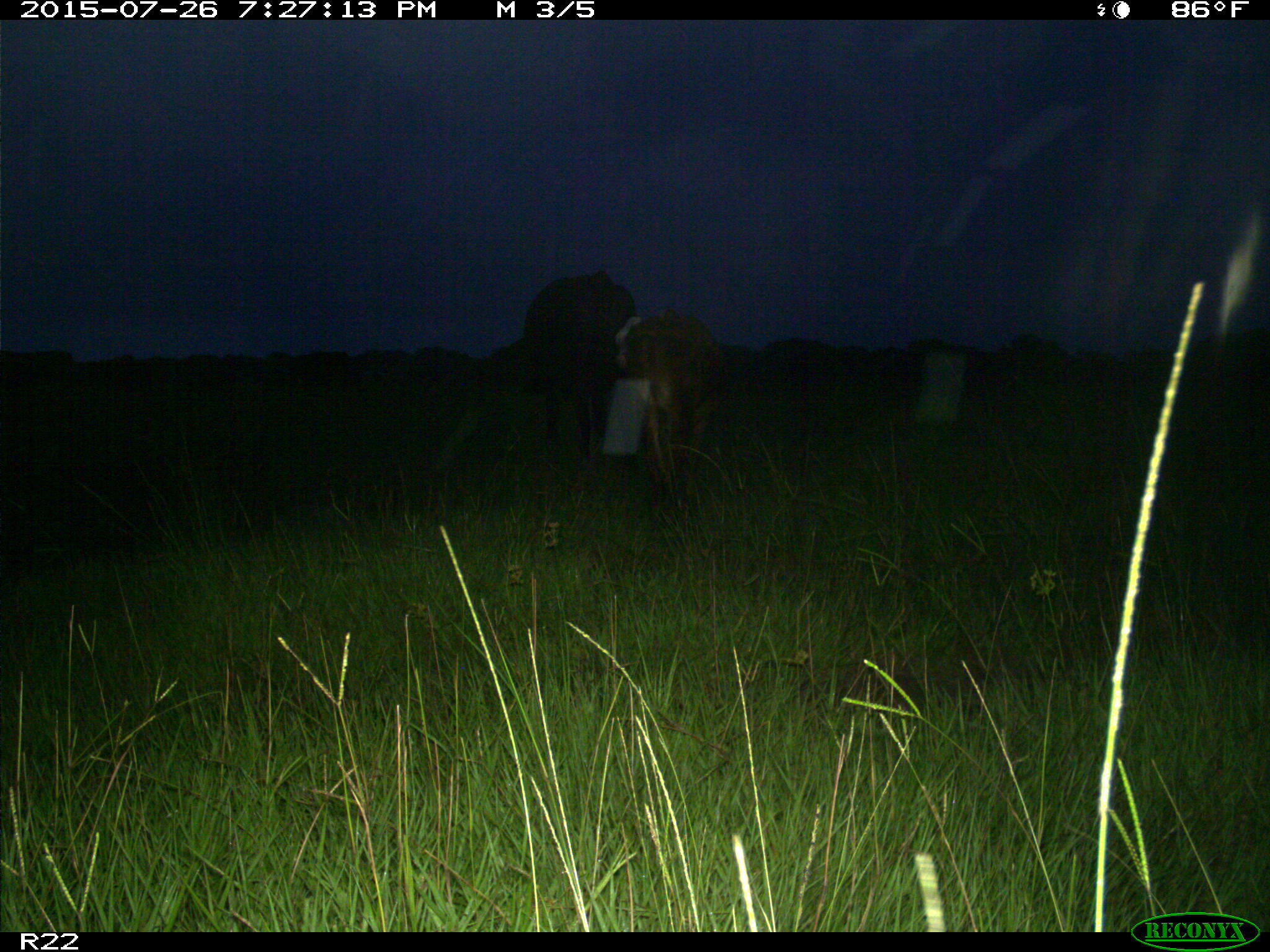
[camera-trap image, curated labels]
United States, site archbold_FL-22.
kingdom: Animalia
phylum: Chordata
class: Mammalia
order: Artiodactyla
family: Bovidae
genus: Bos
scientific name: Bos taurus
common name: domestic cow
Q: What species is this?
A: Bos taurus (domestic cow).